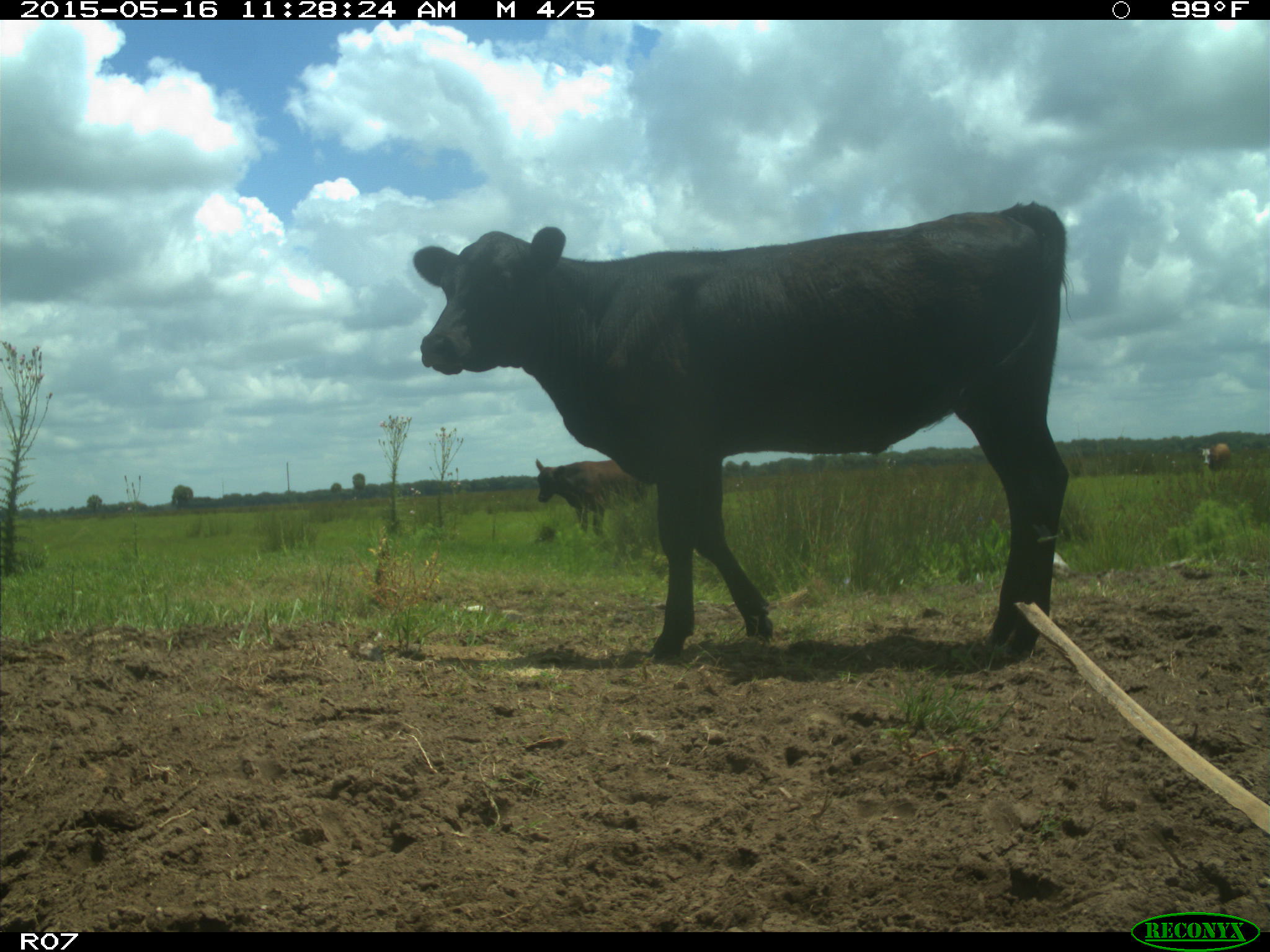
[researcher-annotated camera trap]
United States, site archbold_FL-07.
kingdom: Animalia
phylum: Chordata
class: Mammalia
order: Artiodactyla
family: Bovidae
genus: Bos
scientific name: Bos taurus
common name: domestic cow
Bos taurus (domestic cow).